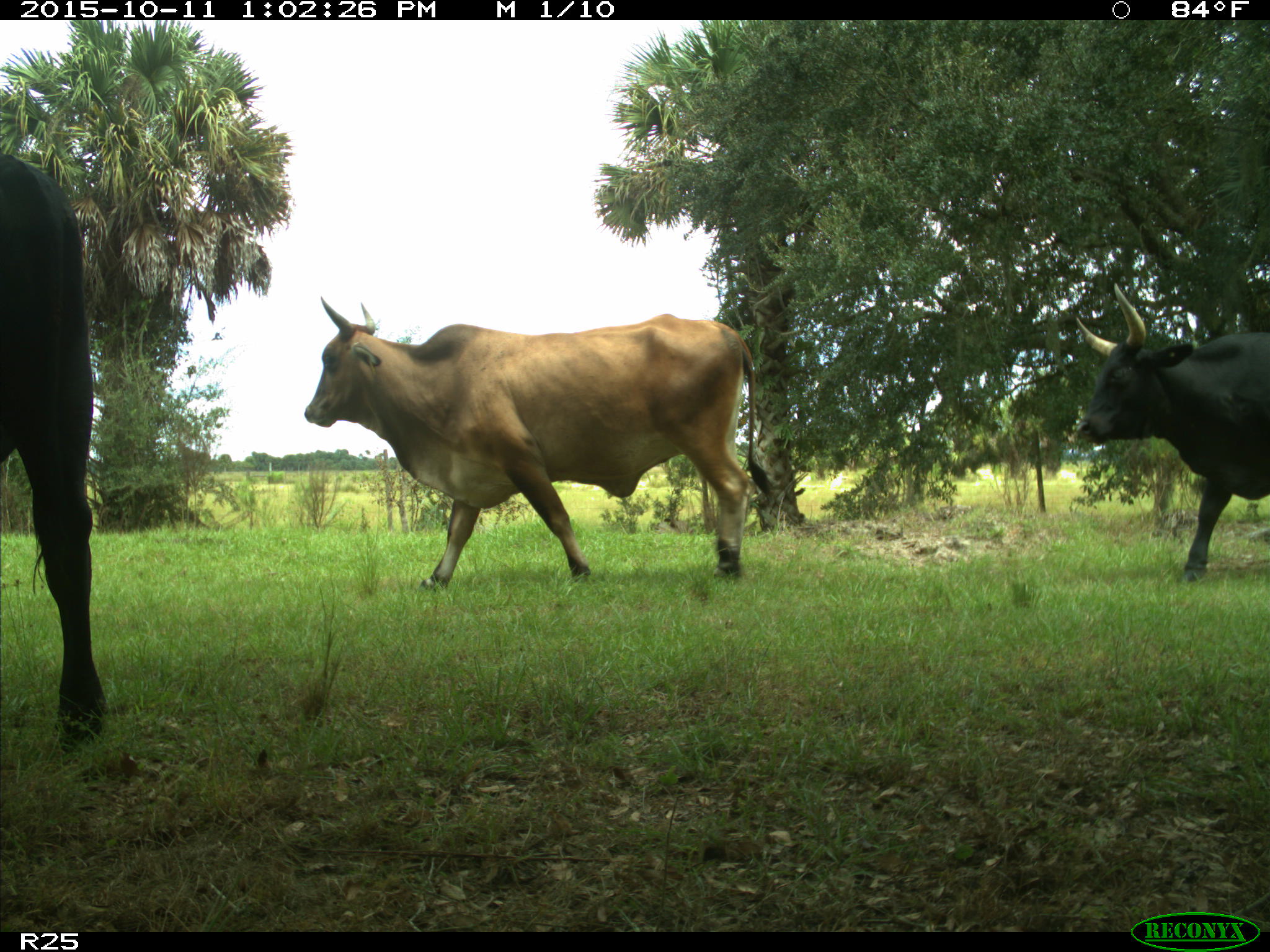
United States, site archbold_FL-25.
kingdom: Animalia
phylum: Chordata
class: Mammalia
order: Artiodactyla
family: Bovidae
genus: Bos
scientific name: Bos taurus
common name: domestic cow